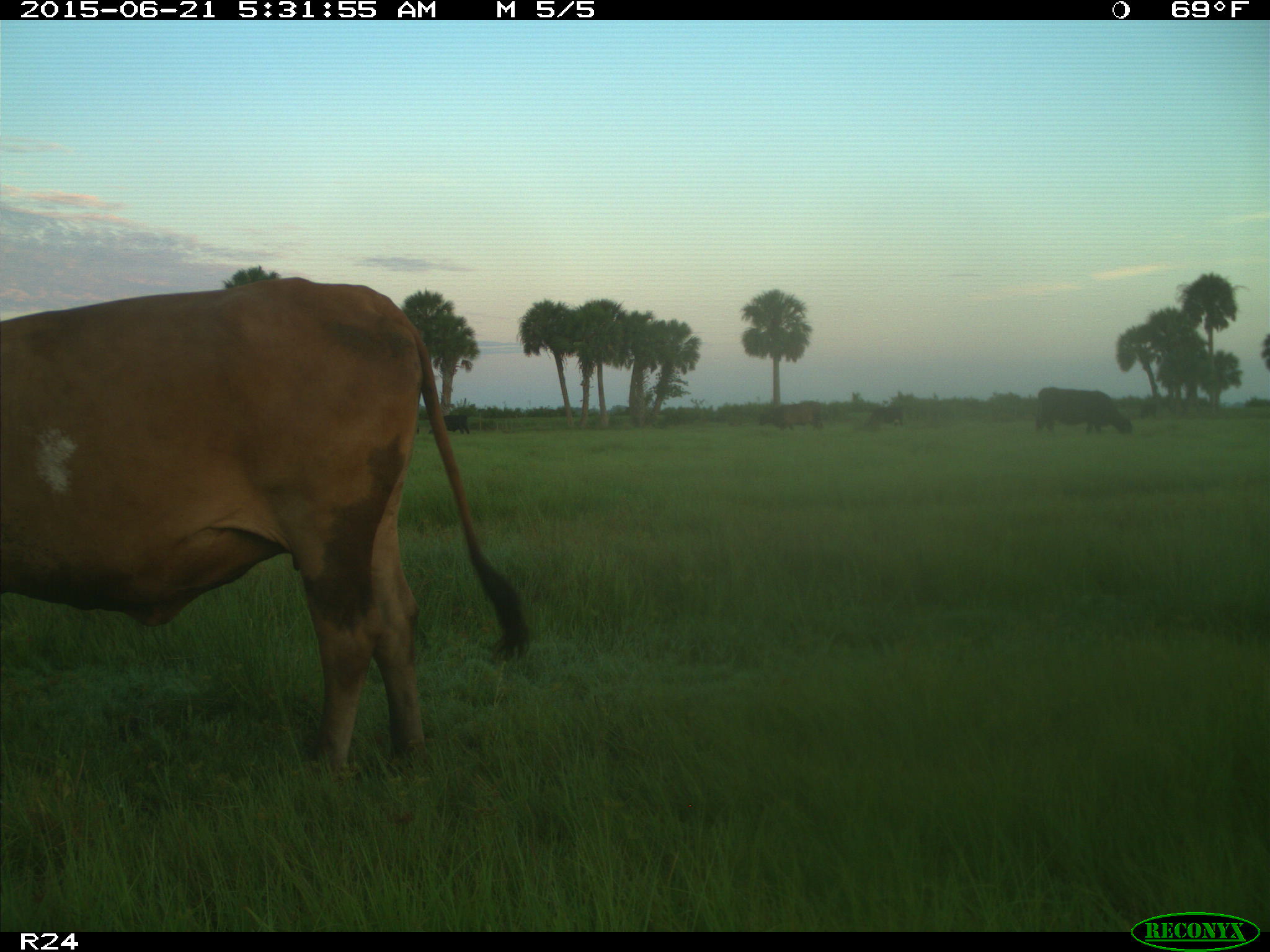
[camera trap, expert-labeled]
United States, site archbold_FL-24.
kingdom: Animalia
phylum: Chordata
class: Mammalia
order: Artiodactyla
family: Bovidae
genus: Bos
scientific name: Bos taurus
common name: domestic cow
Bos taurus (domestic cow).